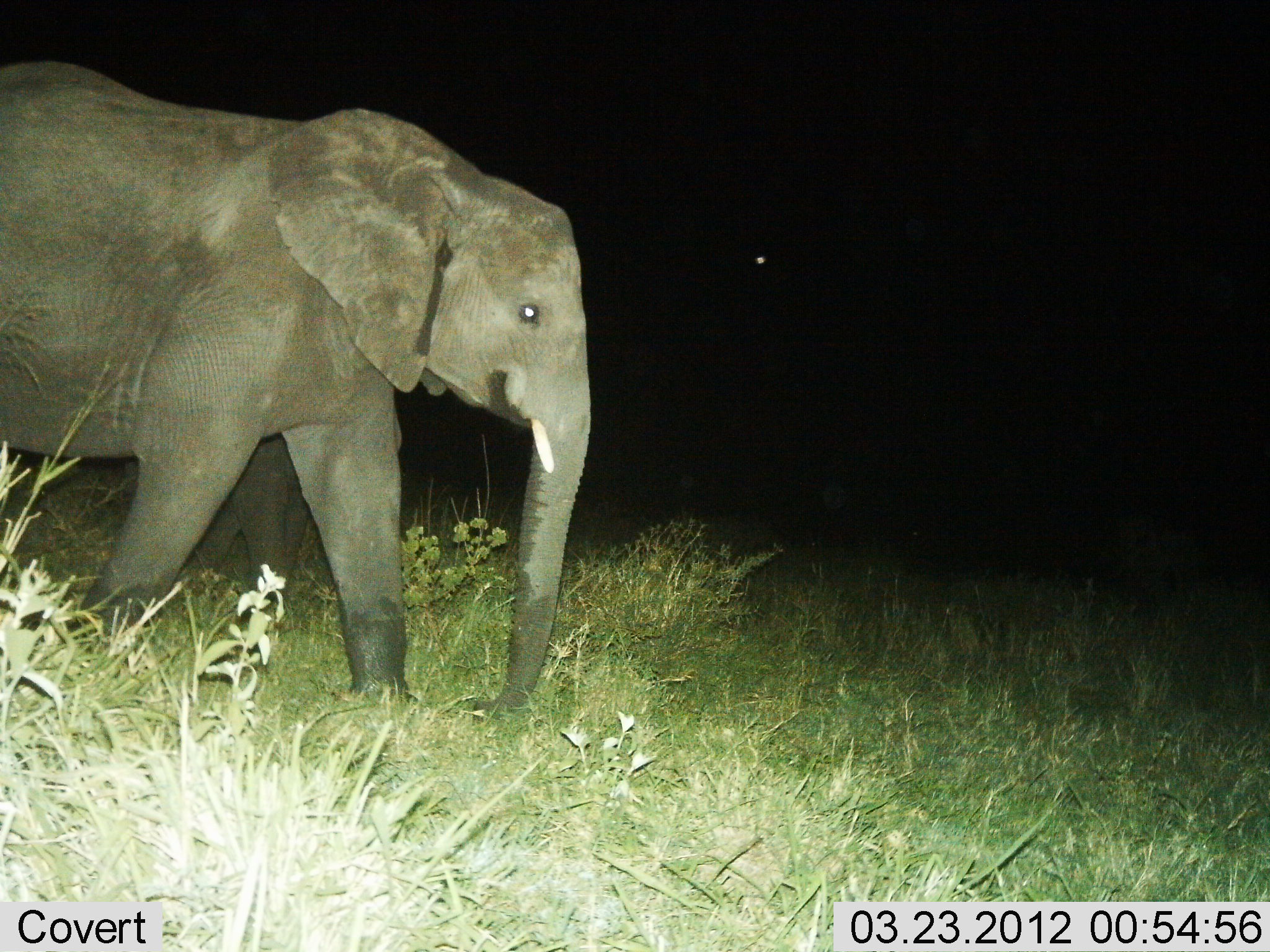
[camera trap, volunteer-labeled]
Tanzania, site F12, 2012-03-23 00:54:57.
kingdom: Animalia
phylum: Chordata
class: Mammalia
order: Proboscidea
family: Elephantidae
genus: Loxodonta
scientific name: Loxodonta africana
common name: african bush elephant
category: elephant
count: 1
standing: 9%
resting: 0%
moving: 91%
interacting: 0%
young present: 17%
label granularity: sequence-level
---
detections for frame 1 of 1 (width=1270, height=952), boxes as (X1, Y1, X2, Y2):
animal: (0, 57, 592, 719)